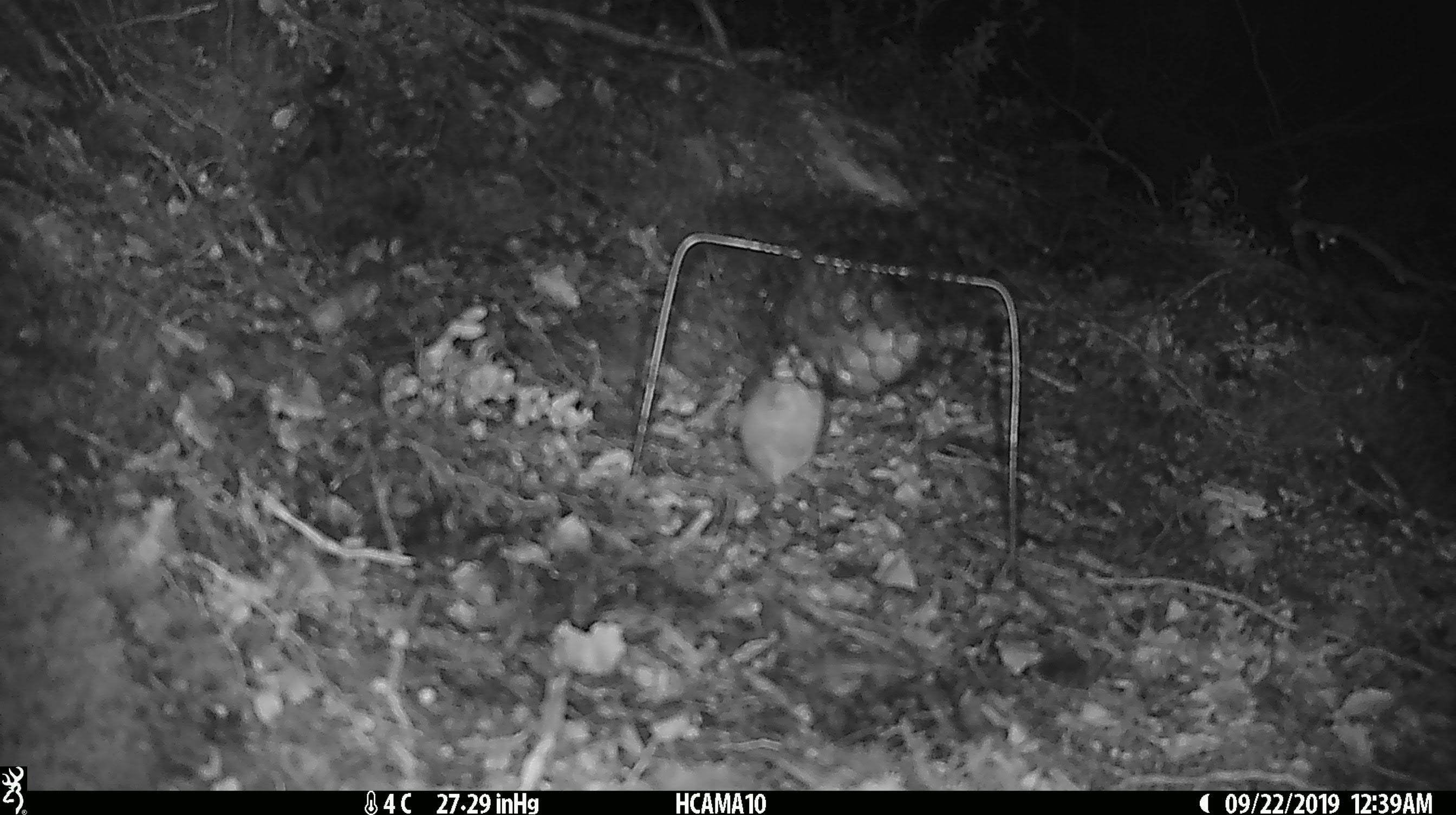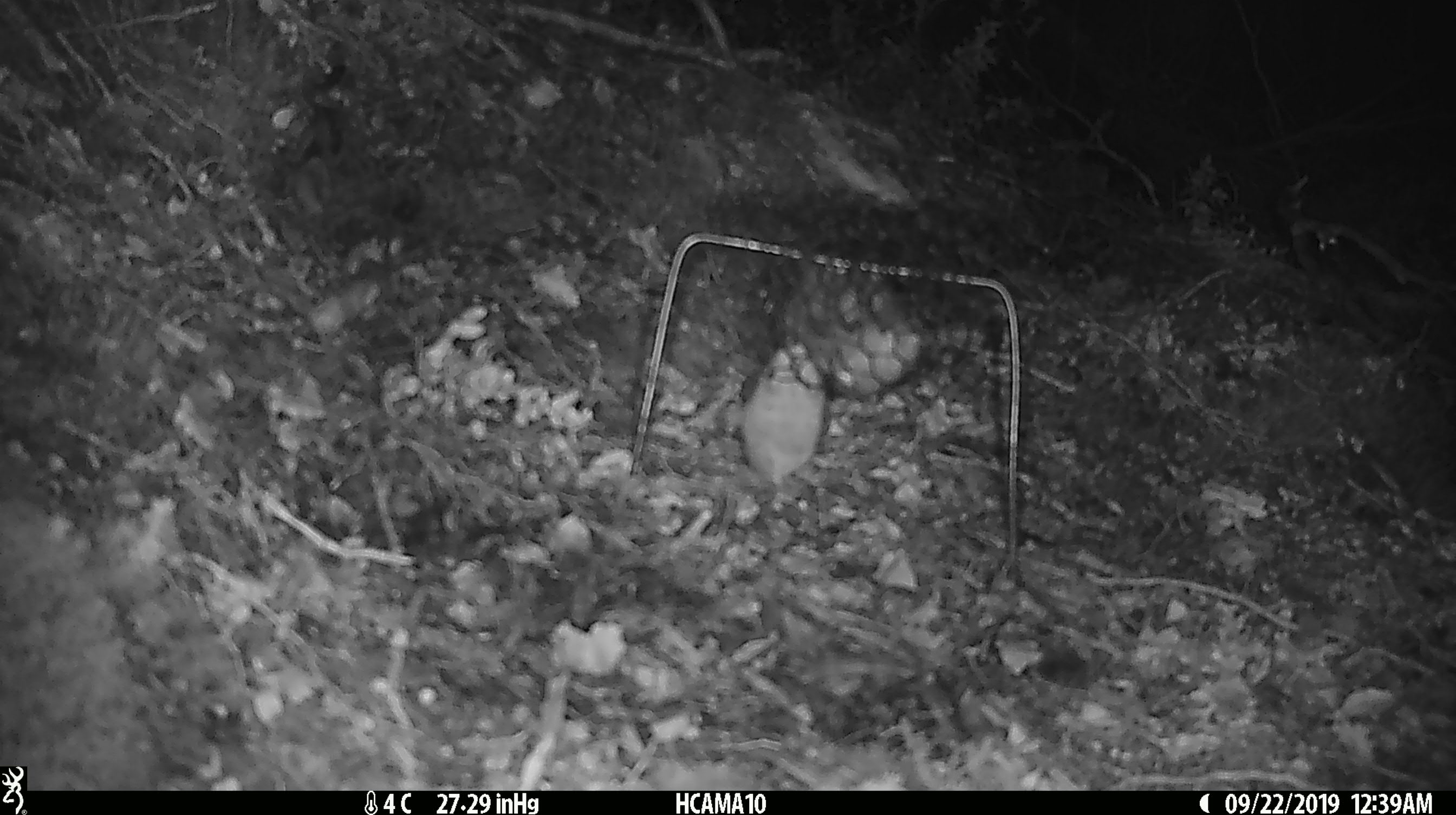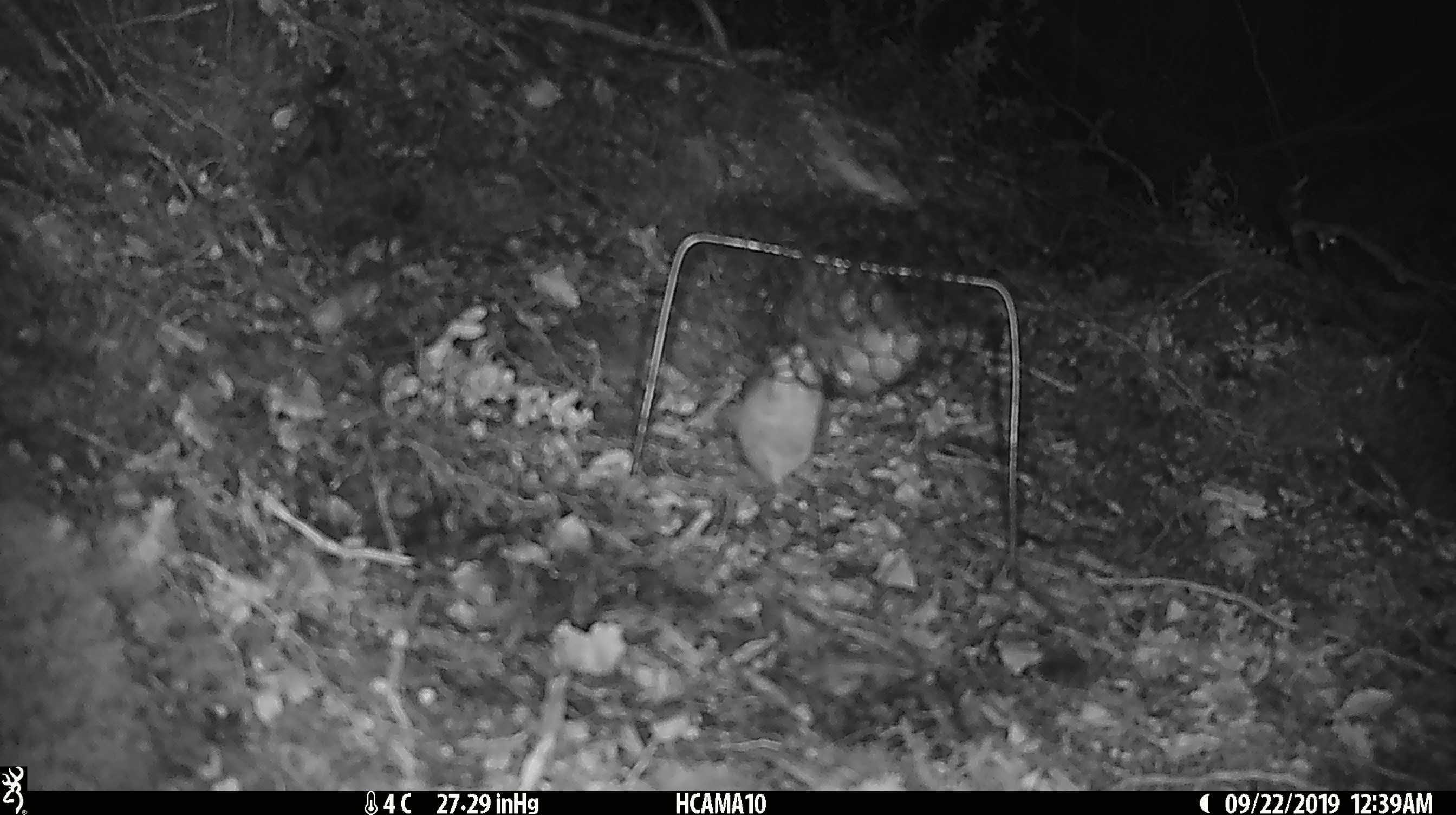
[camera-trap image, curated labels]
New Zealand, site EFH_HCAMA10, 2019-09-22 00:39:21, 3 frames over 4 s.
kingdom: Animalia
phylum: Chordata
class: Mammalia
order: Rodentia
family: Muridae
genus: Mus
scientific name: Mus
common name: mouse